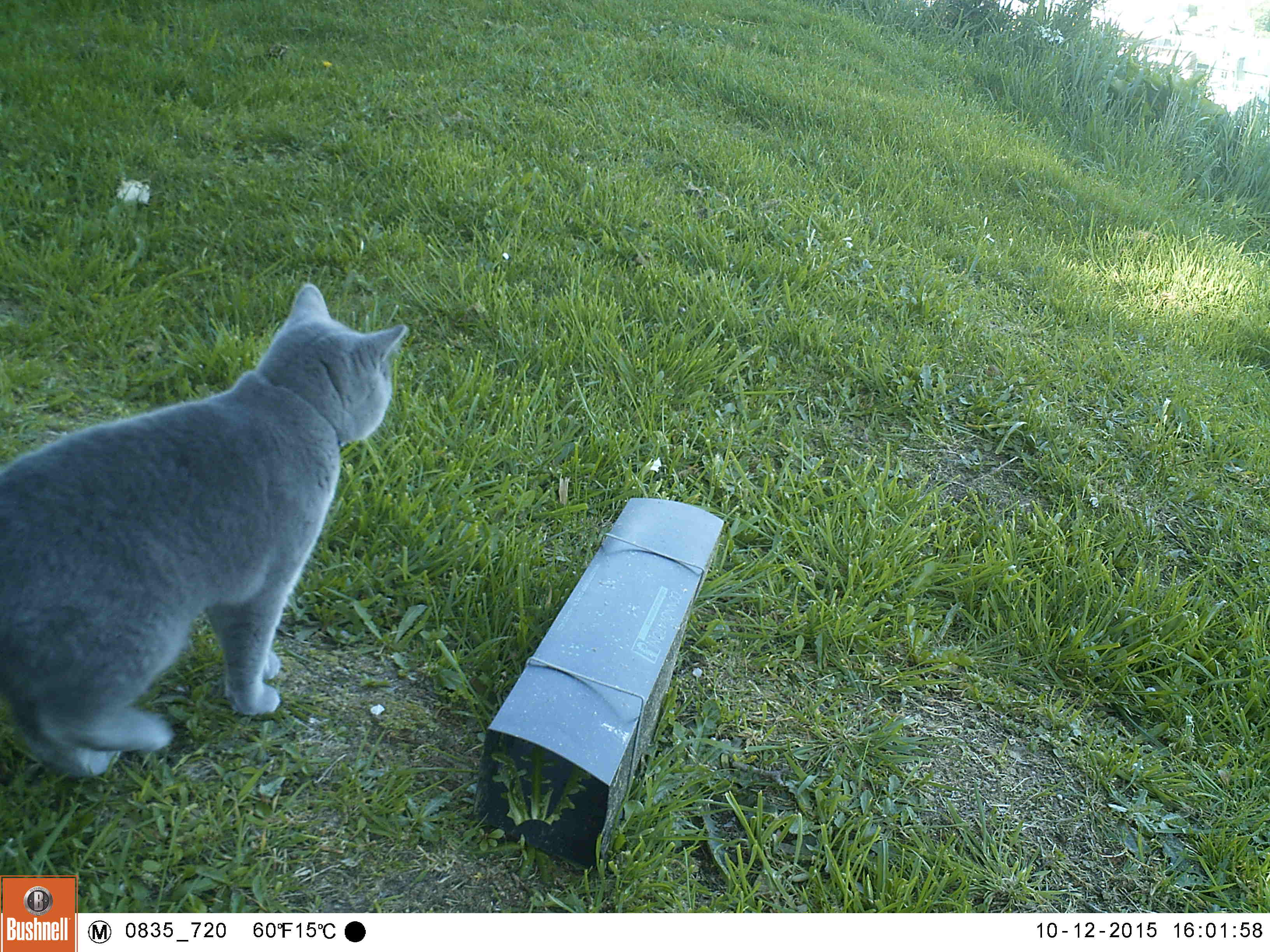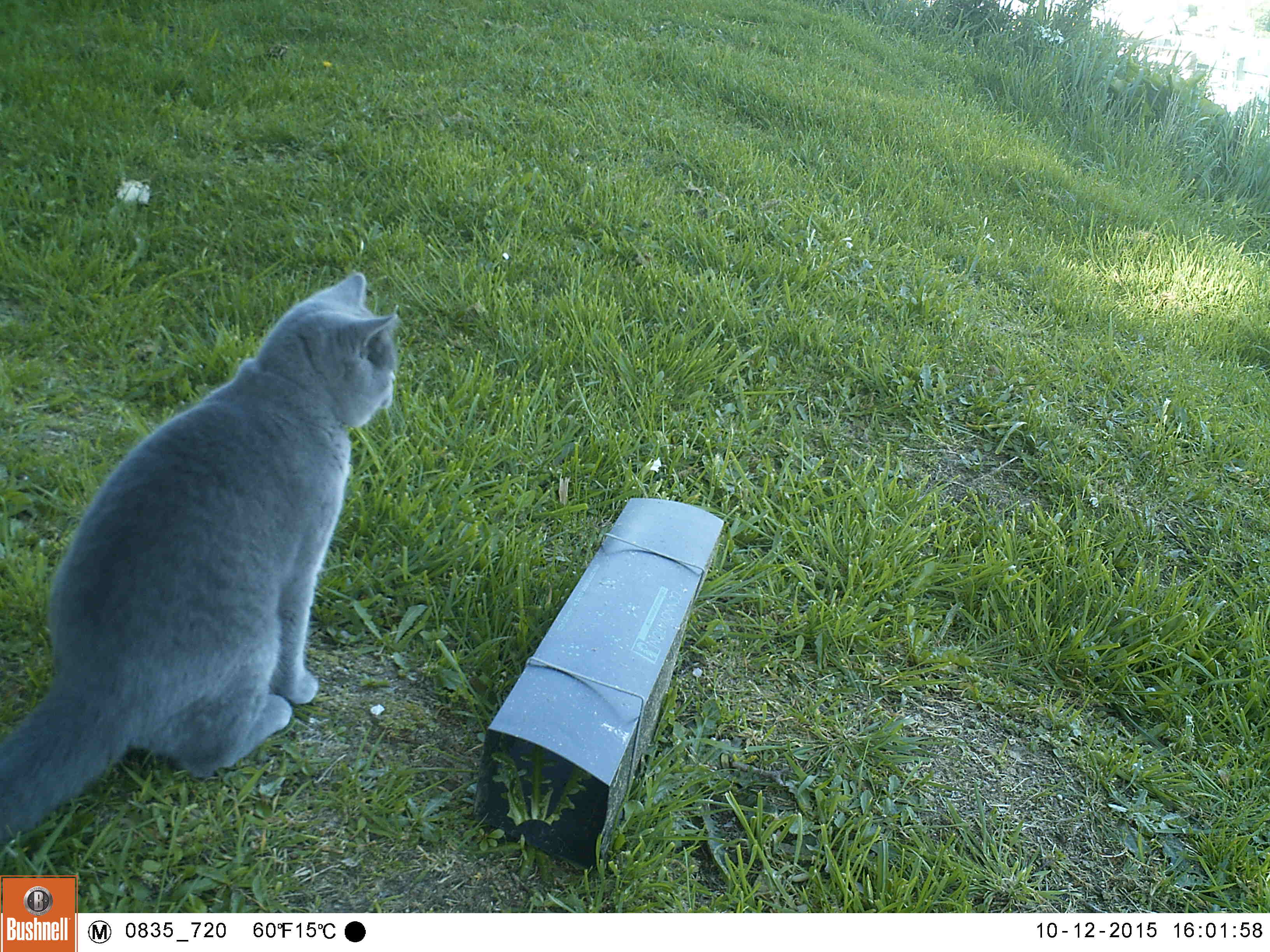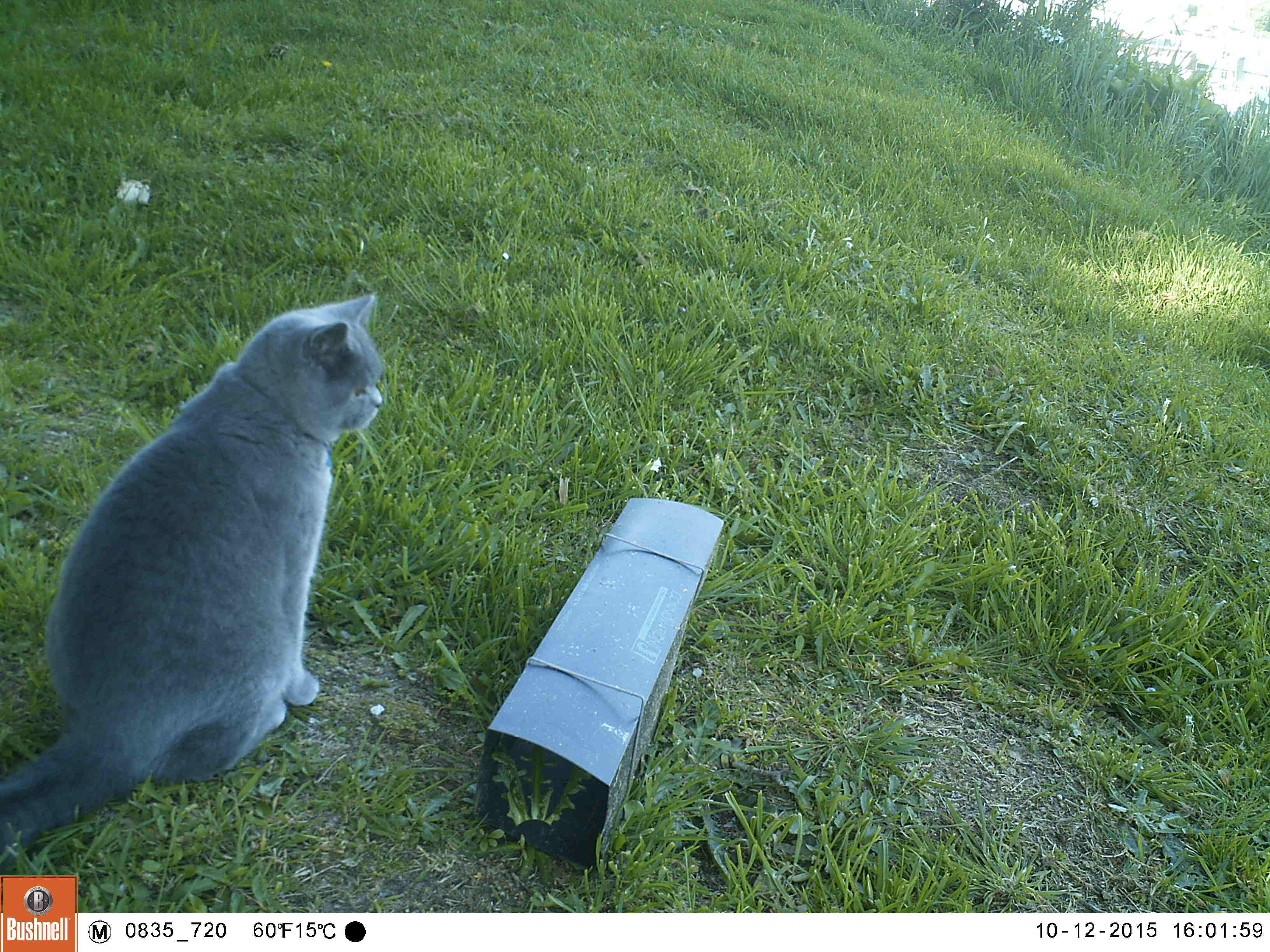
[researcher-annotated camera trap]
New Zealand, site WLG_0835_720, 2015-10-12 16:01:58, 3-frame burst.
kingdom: Animalia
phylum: Chordata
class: Mammalia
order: Carnivora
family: Felidae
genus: Felis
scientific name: Felis catus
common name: domestic cat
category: cat